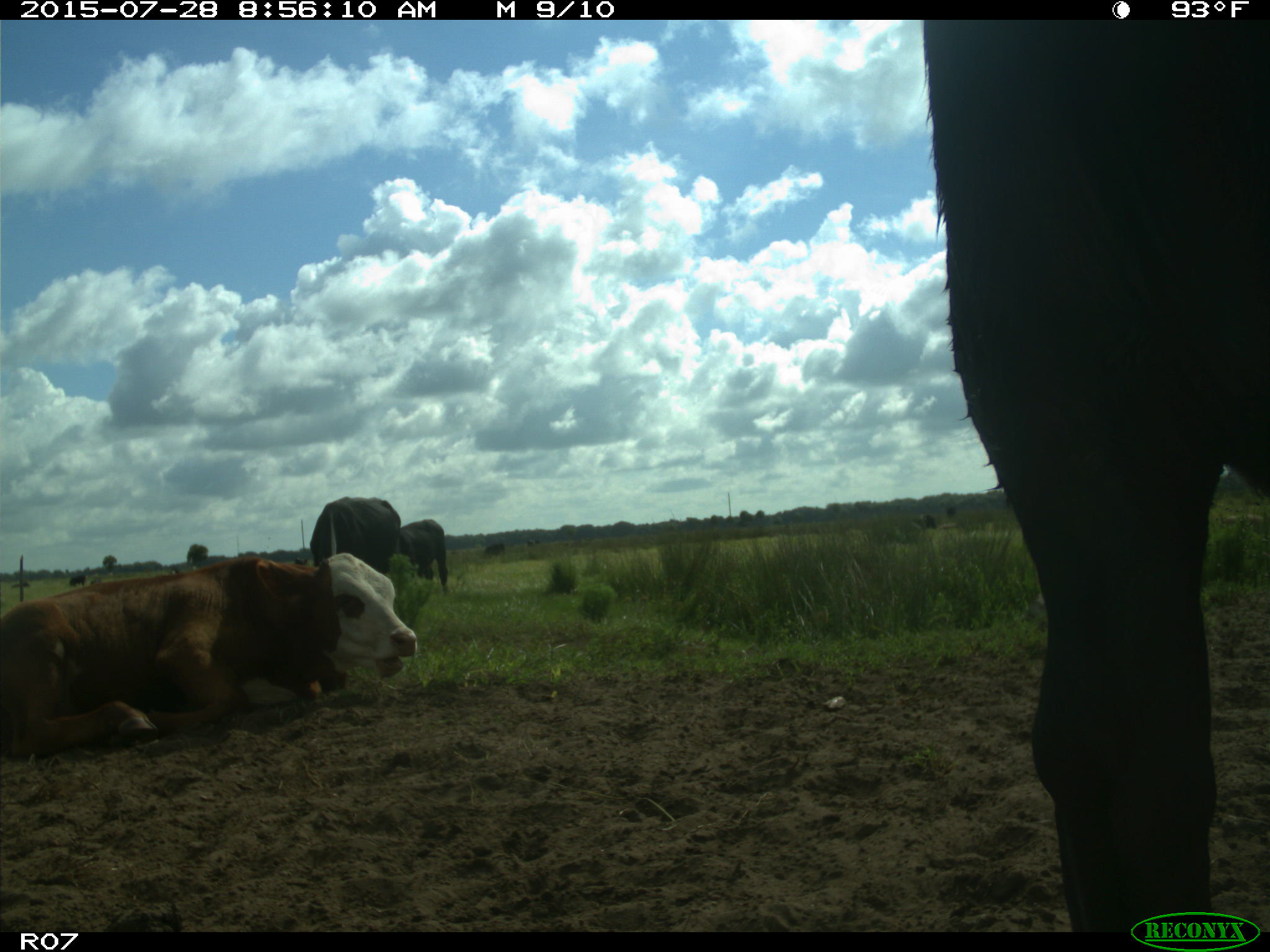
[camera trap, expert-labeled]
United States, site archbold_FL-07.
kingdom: Animalia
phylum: Chordata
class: Mammalia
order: Artiodactyla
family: Bovidae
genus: Bos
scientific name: Bos taurus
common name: domestic cow